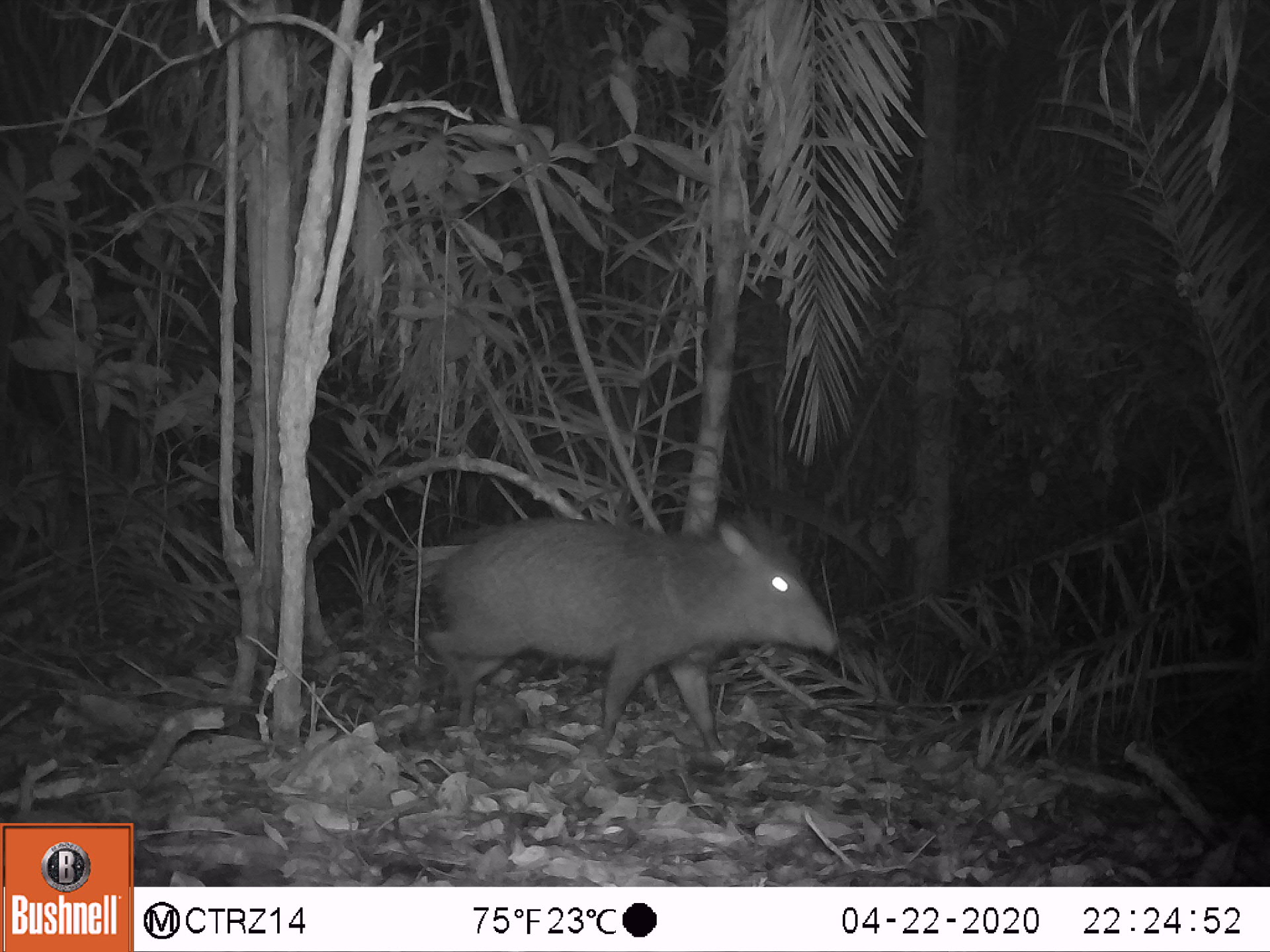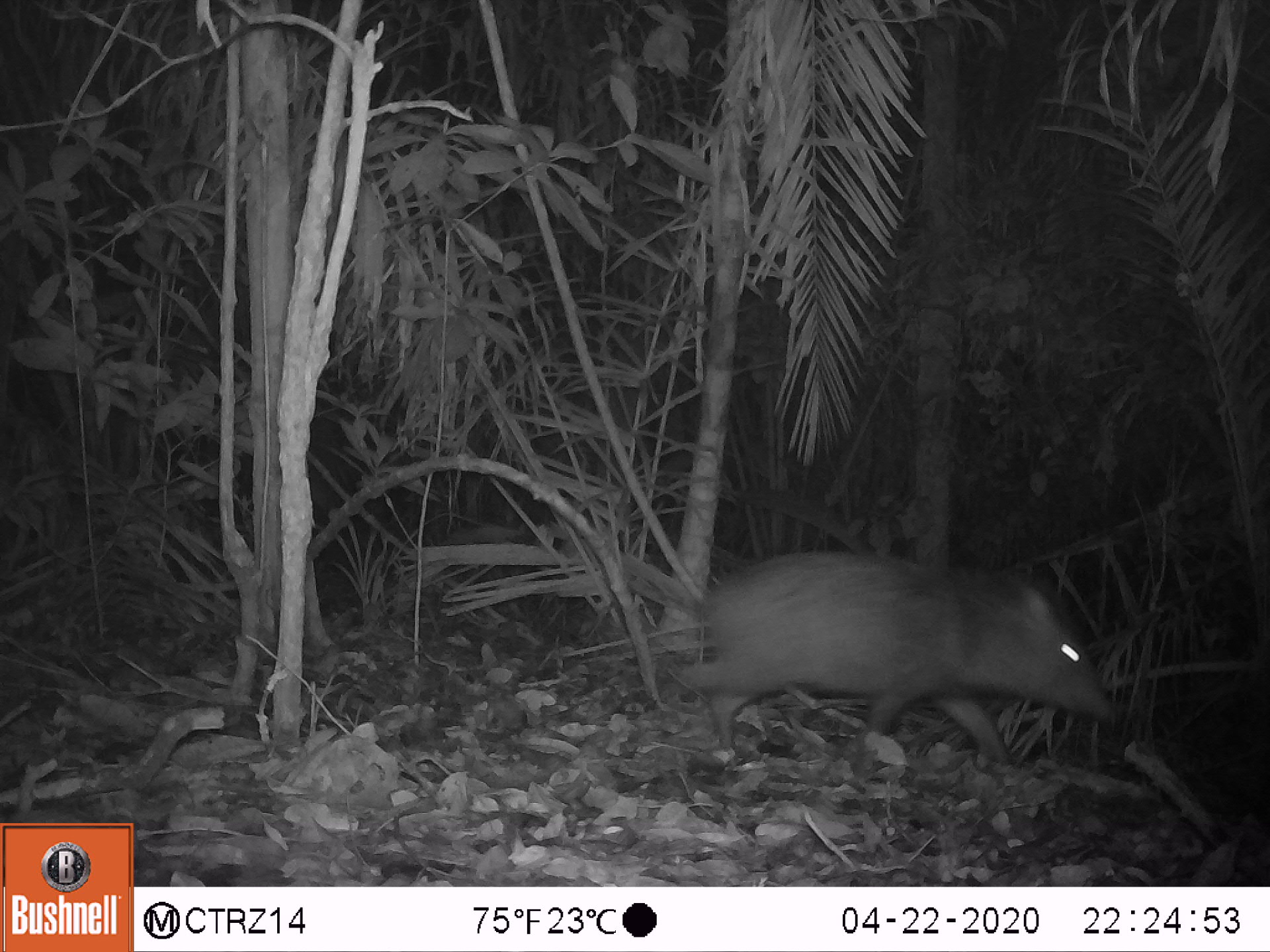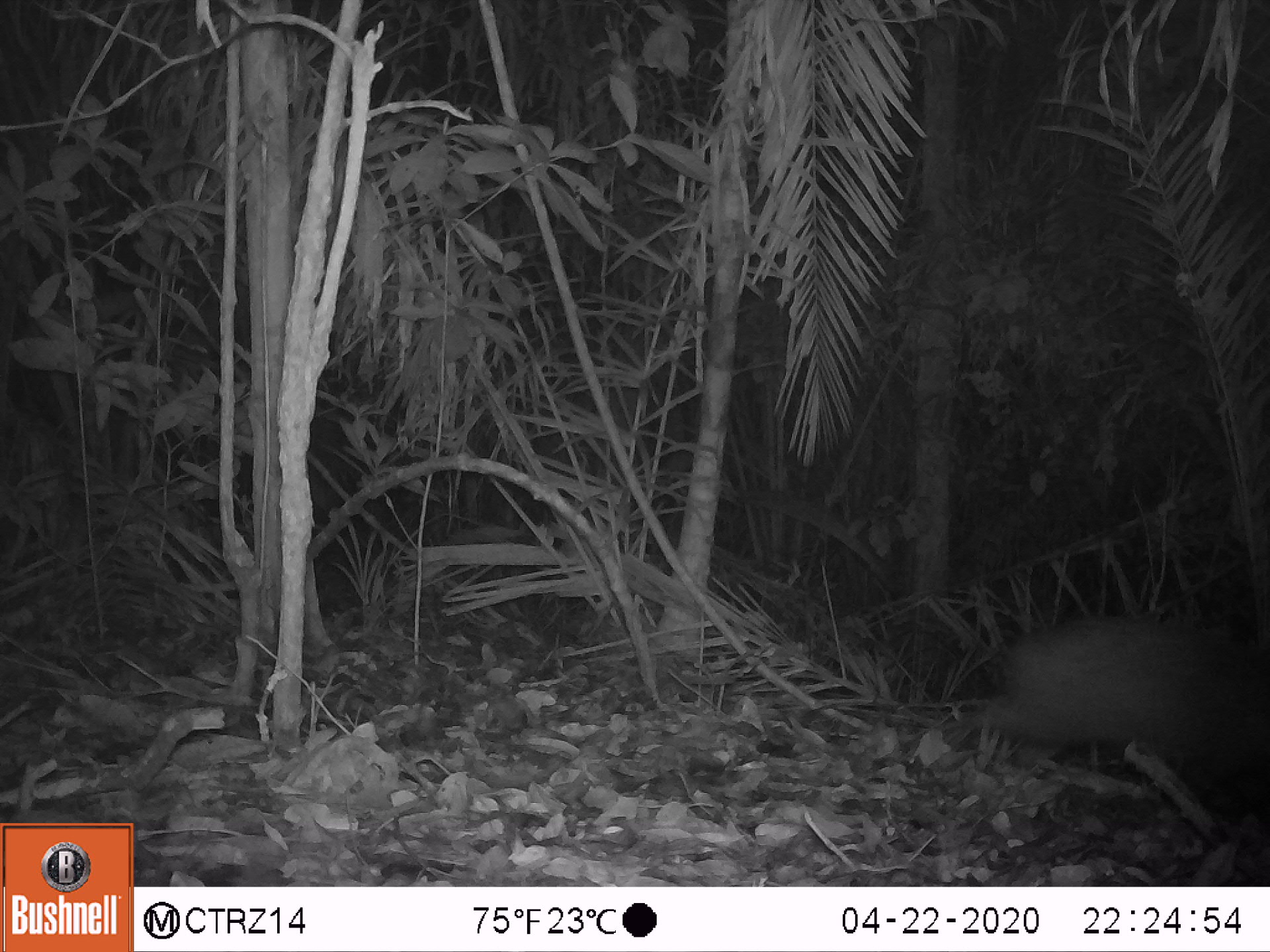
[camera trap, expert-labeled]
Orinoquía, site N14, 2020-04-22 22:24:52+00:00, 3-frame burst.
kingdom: Animalia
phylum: Chordata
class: Mammalia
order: Artiodactyla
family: Tayassuidae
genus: Pecari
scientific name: Pecari tajacu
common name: collared peccary